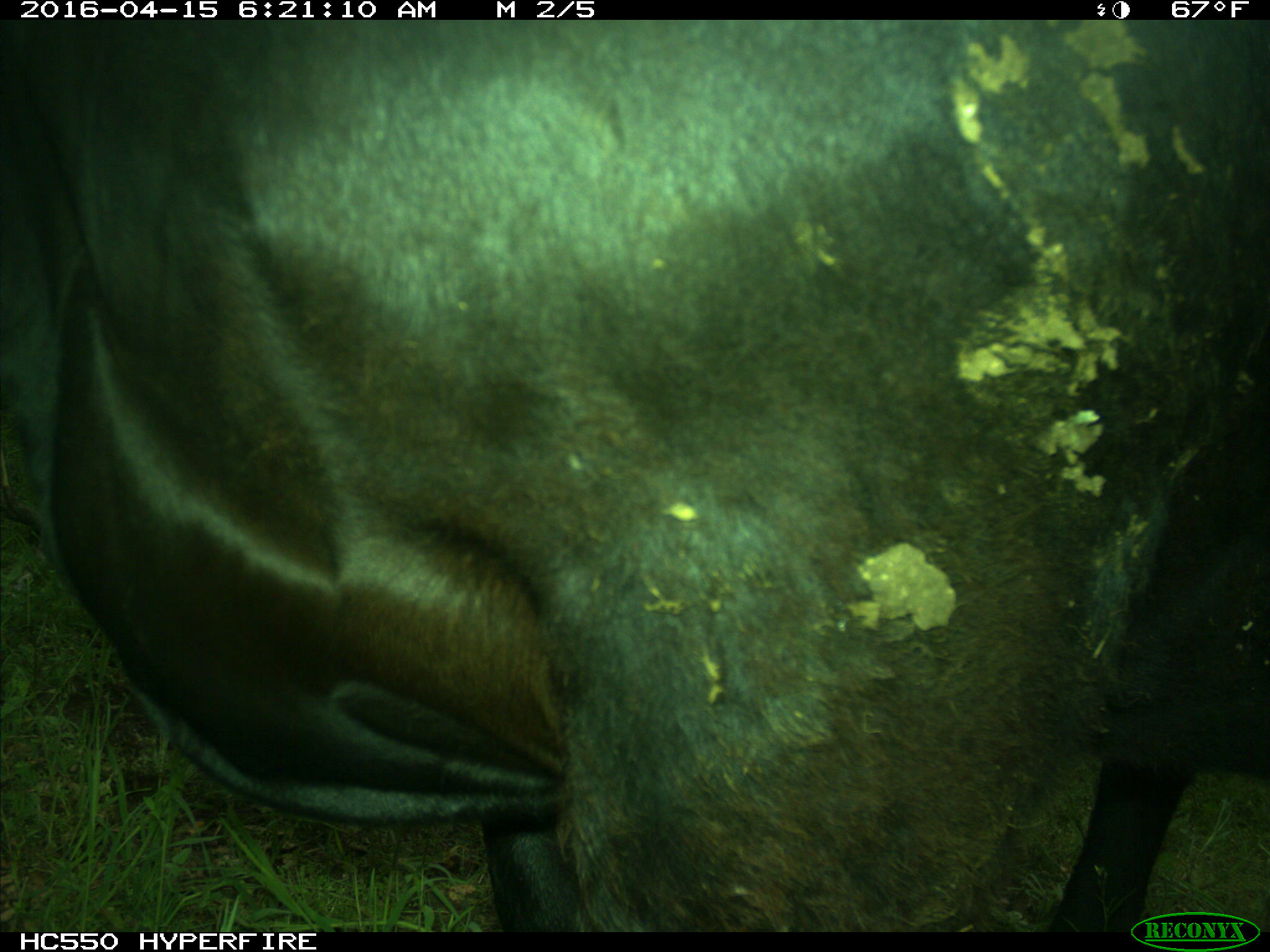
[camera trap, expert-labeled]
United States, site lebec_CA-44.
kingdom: Animalia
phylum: Chordata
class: Mammalia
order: Artiodactyla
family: Bovidae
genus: Bos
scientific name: Bos taurus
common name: domestic cow